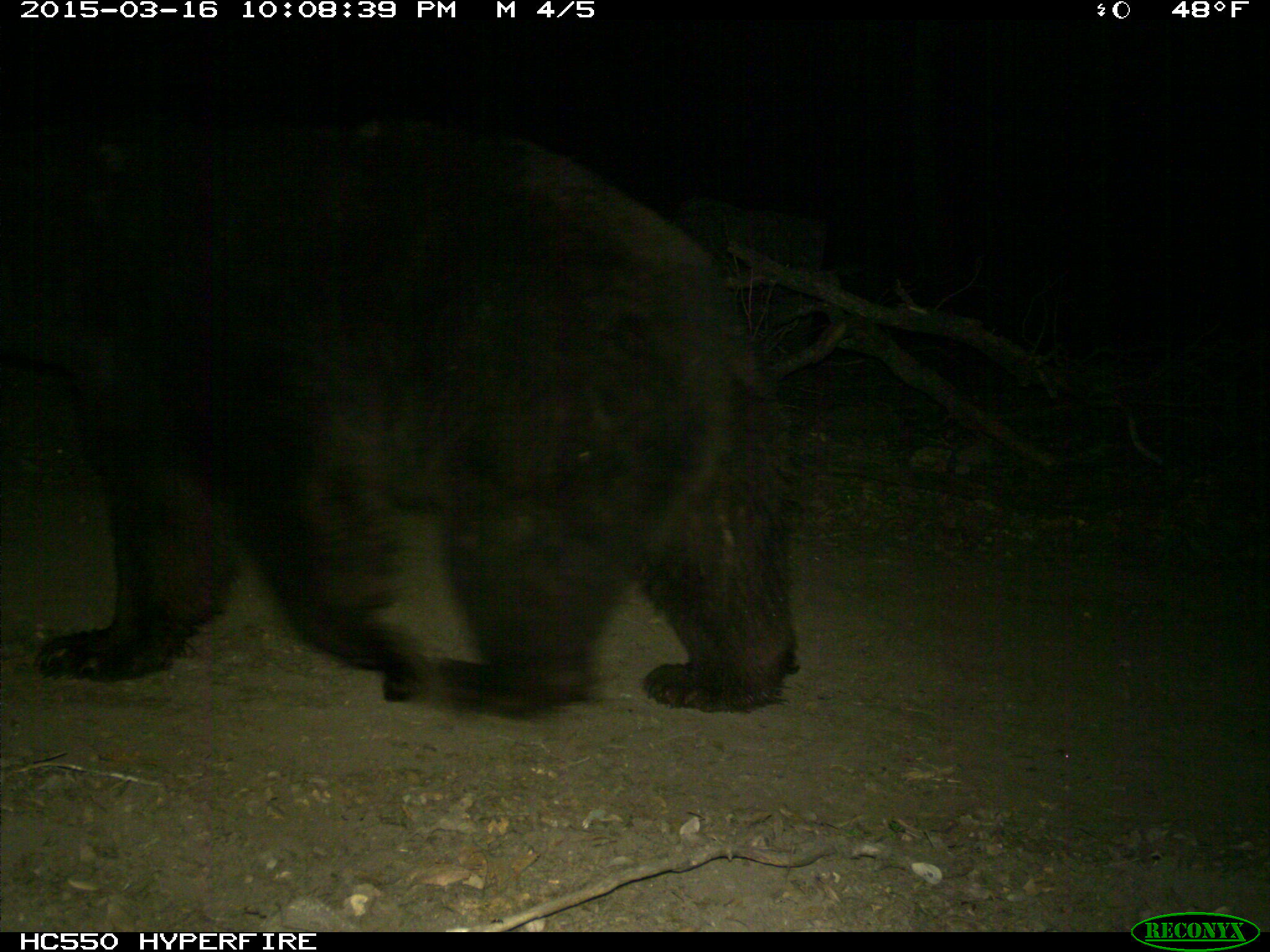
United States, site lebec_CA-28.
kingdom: Animalia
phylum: Chordata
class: Mammalia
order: Carnivora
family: Ursidae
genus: Ursus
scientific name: Ursus americanus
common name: american black bear